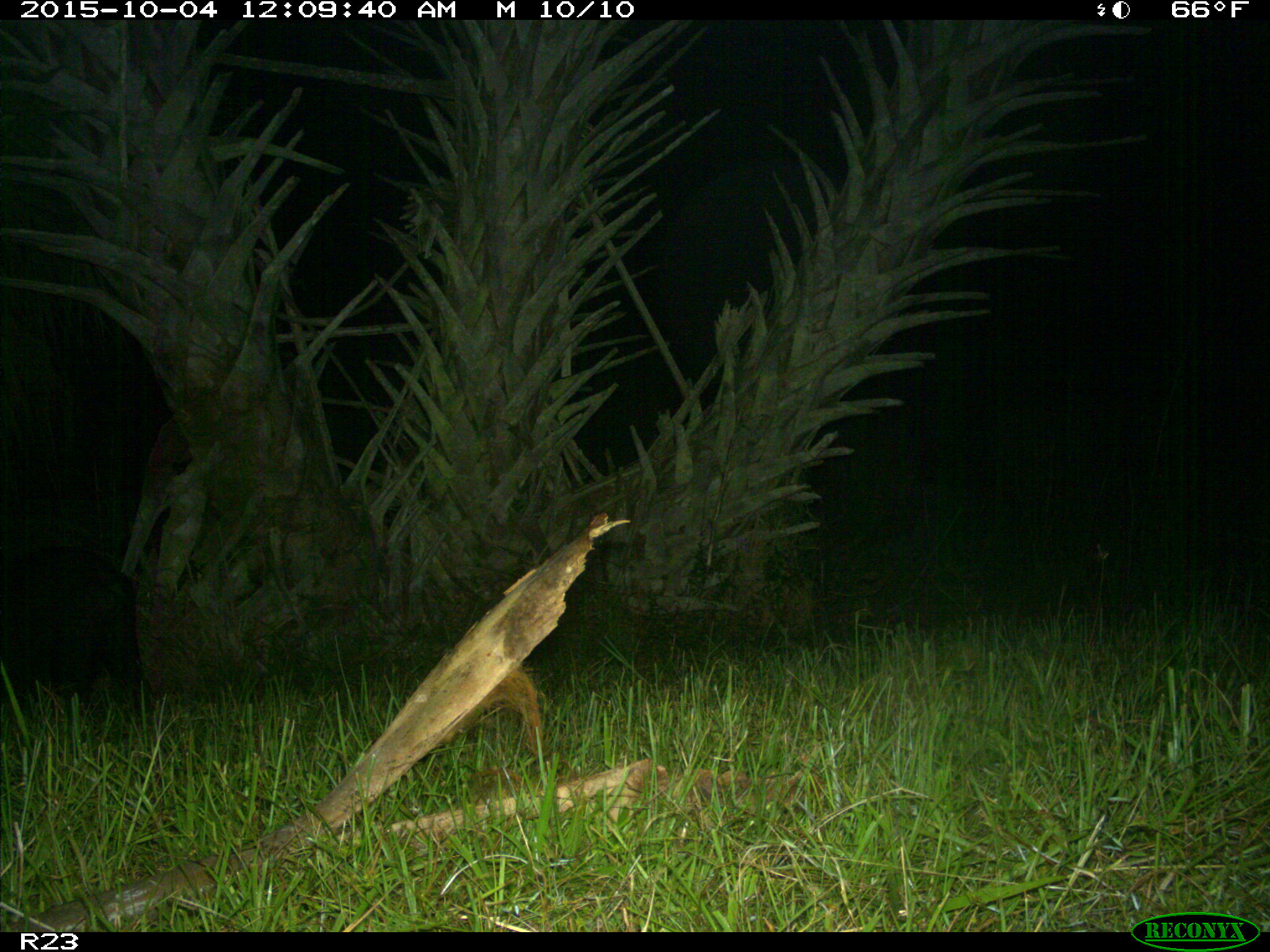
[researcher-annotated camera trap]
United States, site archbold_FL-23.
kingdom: Animalia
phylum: Chordata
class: Mammalia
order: Artiodactyla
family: Suidae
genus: Sus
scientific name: Sus scrofa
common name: wild boar